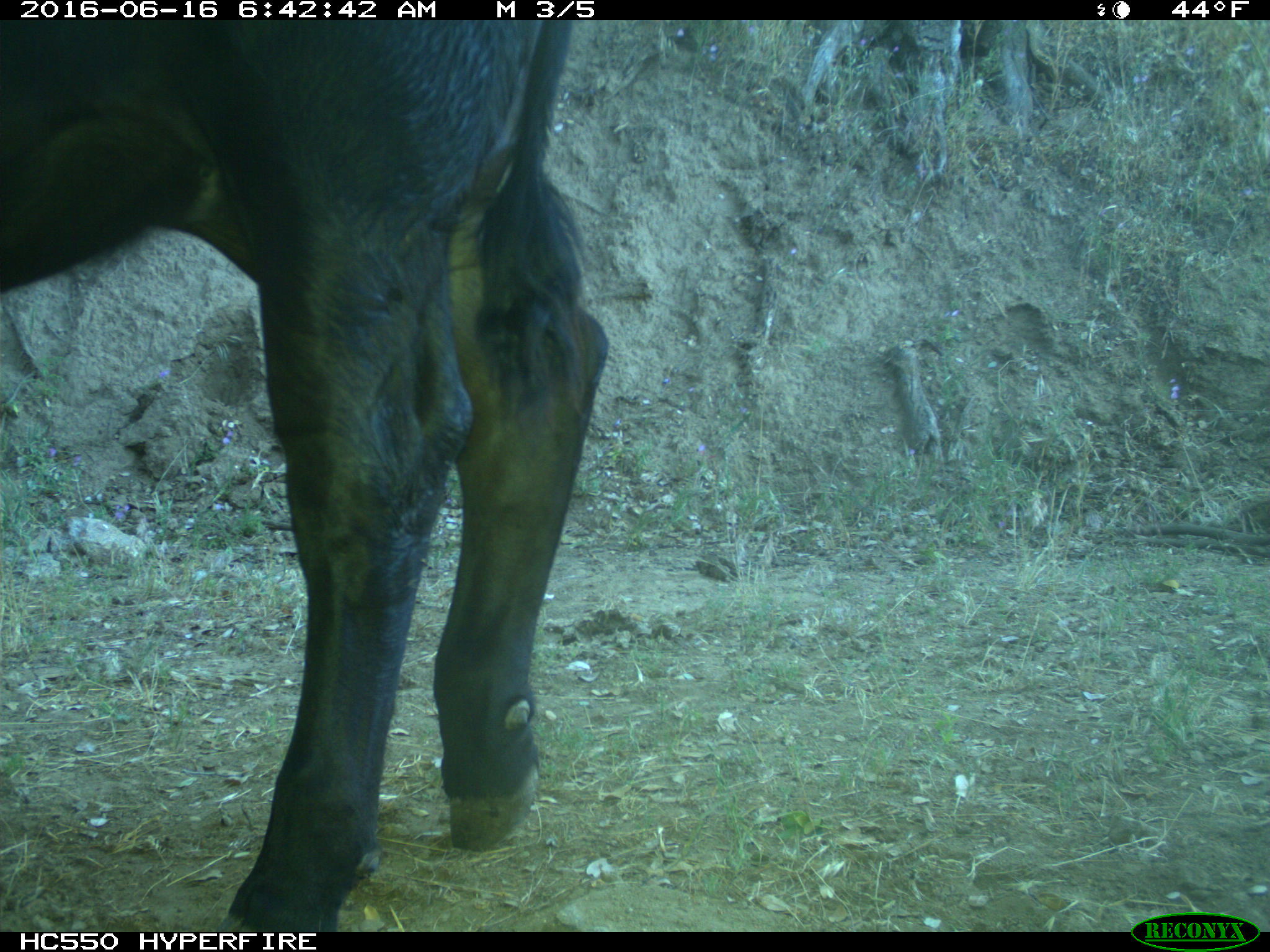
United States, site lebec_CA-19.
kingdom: Animalia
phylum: Chordata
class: Mammalia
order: Artiodactyla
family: Bovidae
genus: Bos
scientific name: Bos taurus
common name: domestic cow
Bos taurus (domestic cow).